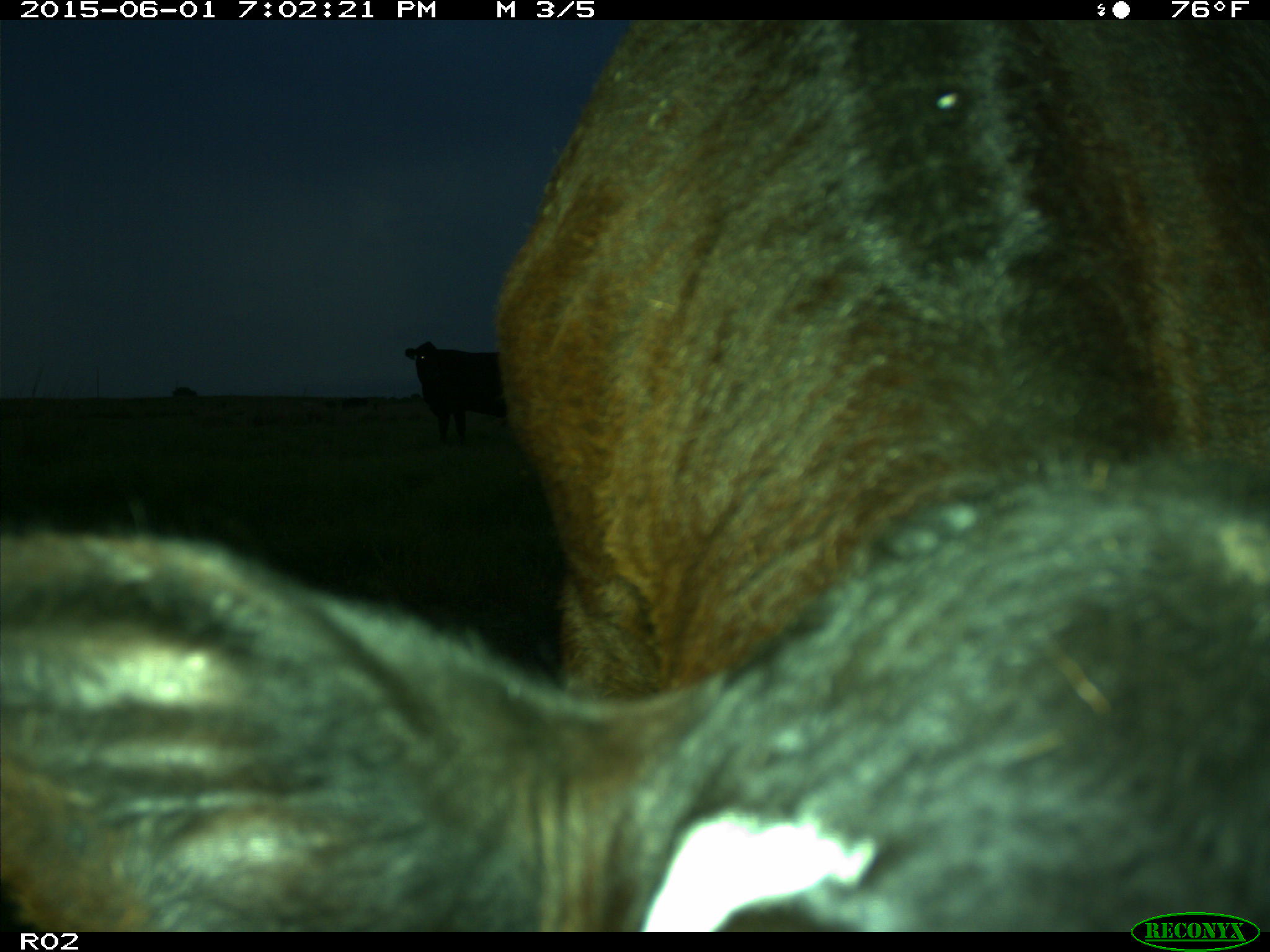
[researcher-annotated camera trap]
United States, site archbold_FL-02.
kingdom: Animalia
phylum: Chordata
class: Mammalia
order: Artiodactyla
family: Bovidae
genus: Bos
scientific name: Bos taurus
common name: domestic cow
Bos taurus (domestic cow).